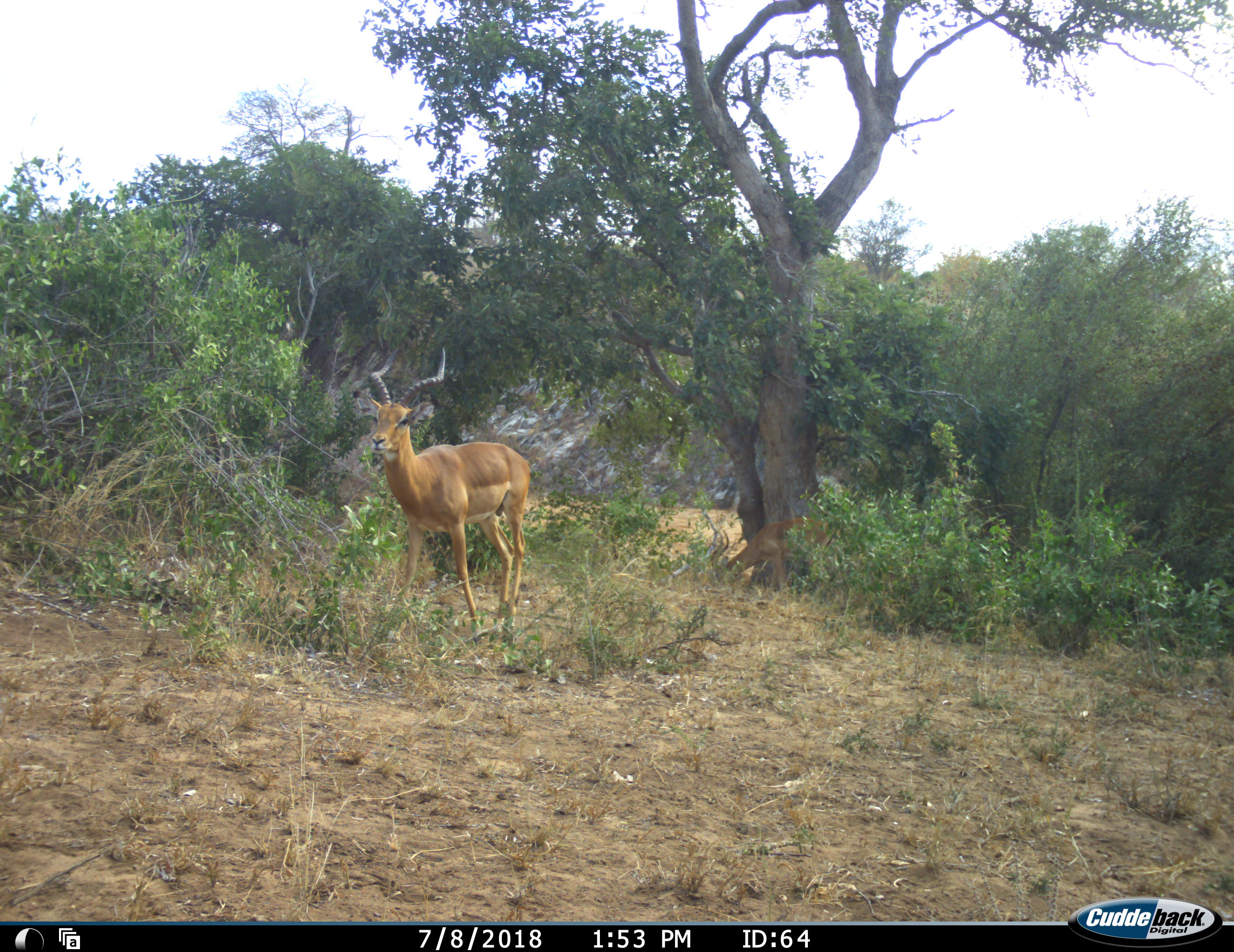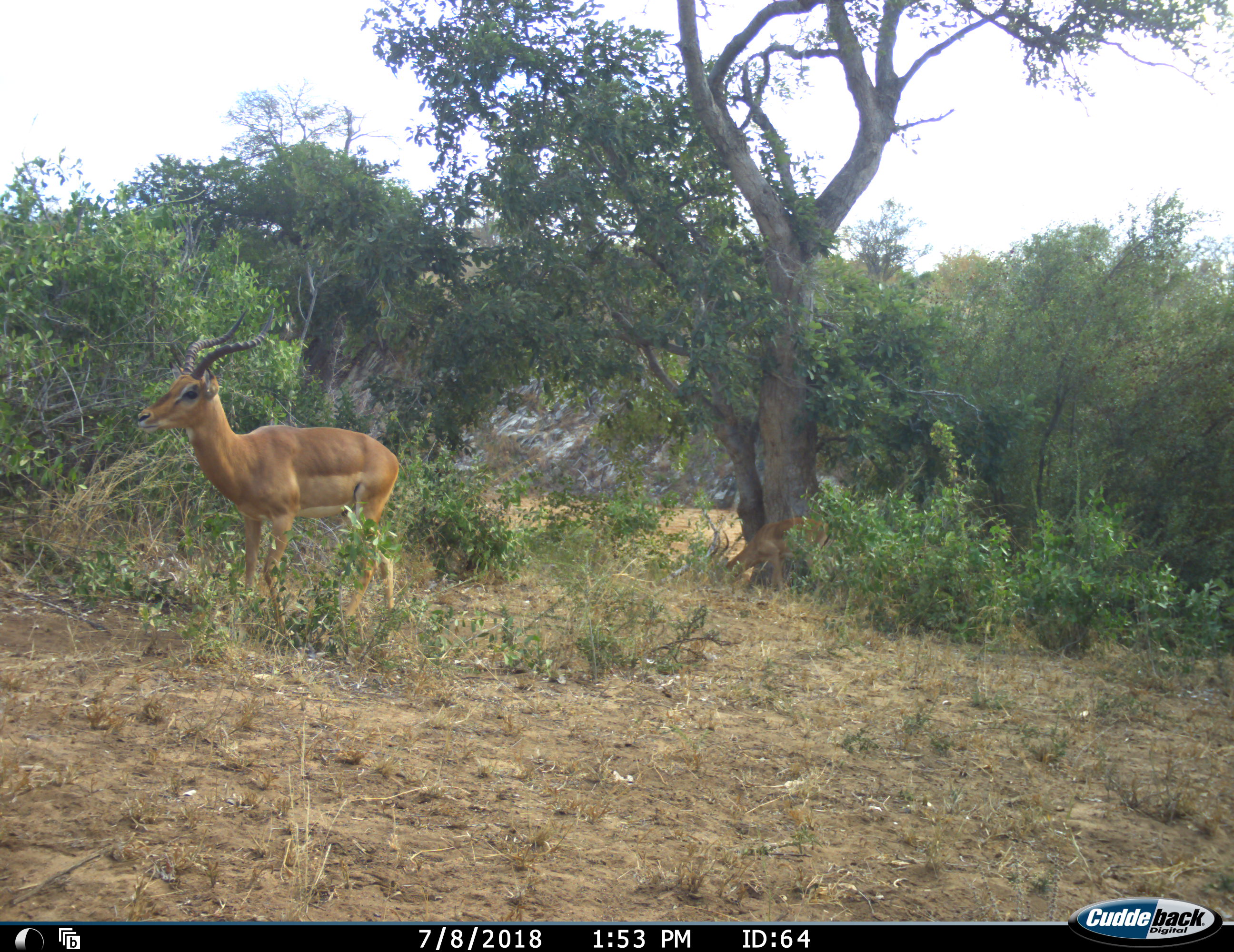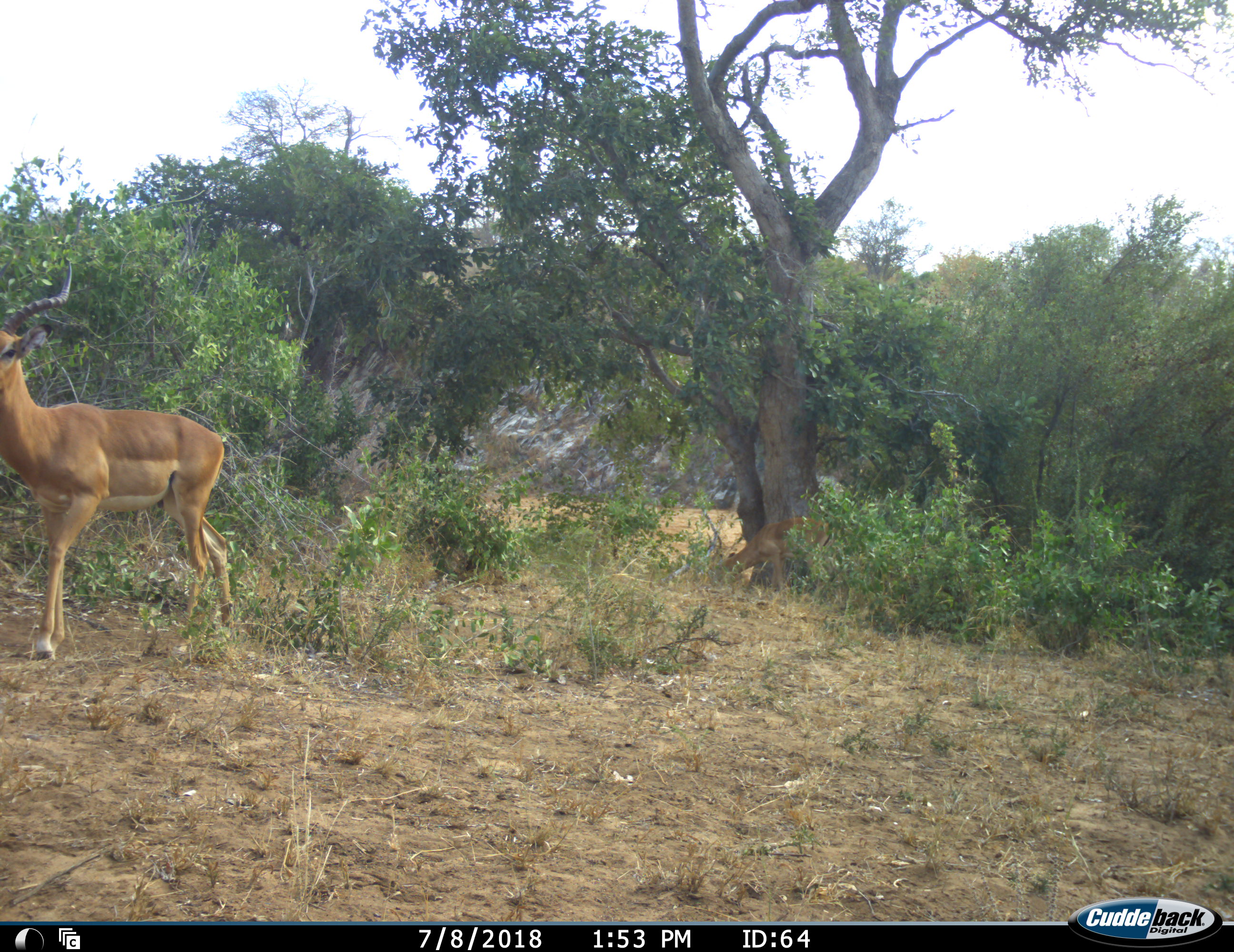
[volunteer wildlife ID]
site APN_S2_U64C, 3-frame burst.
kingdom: Animalia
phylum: Chordata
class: Mammalia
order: Artiodactyla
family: Bovidae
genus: Aepyceros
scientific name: Aepyceros melampus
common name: impala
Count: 2.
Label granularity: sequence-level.